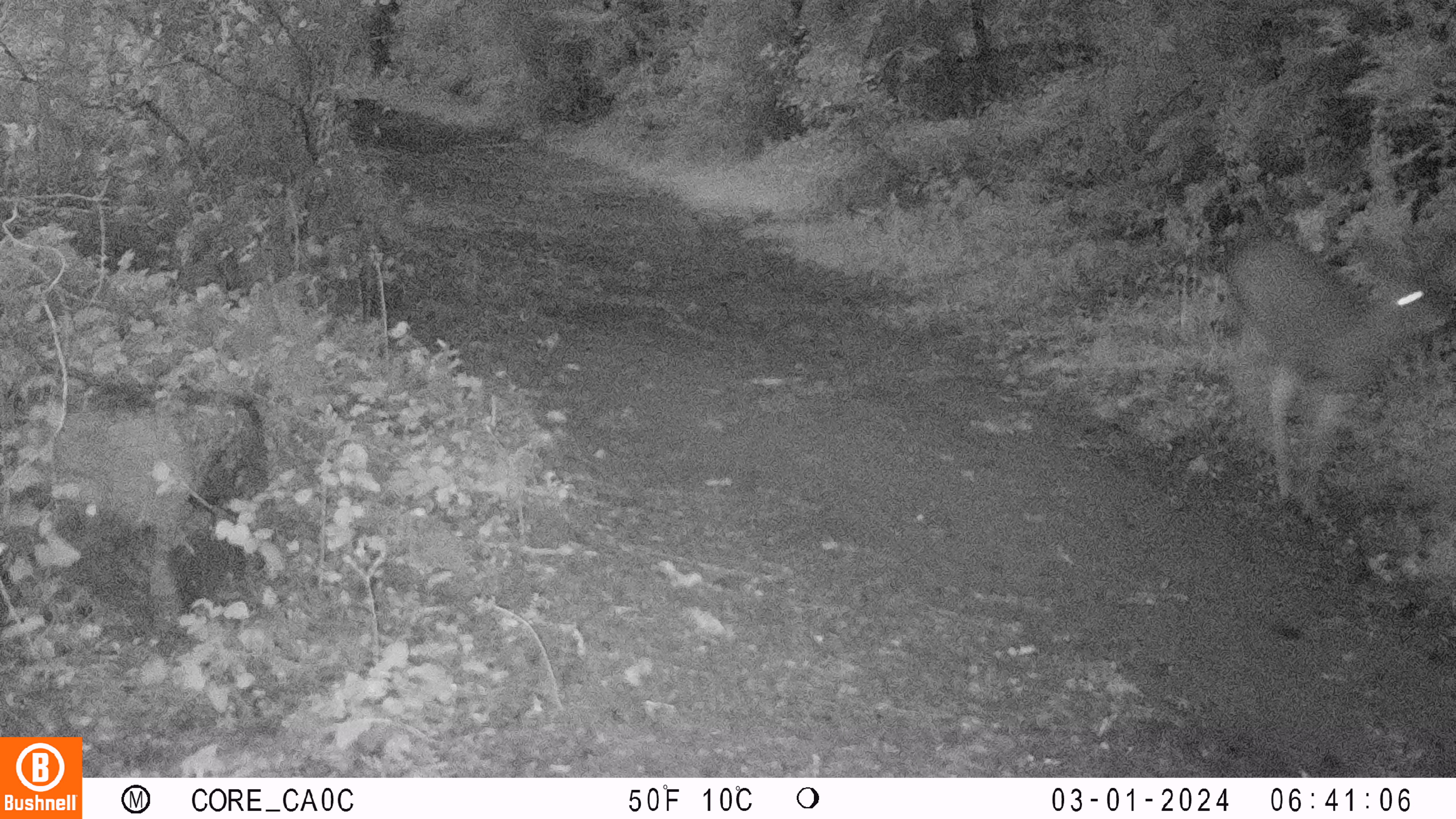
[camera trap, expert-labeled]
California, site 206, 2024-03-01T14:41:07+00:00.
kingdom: Animalia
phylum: Chordata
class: Mammalia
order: Artiodactyla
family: Cervidae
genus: Odocoileus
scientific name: Odocoileus hemionus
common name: mule deer